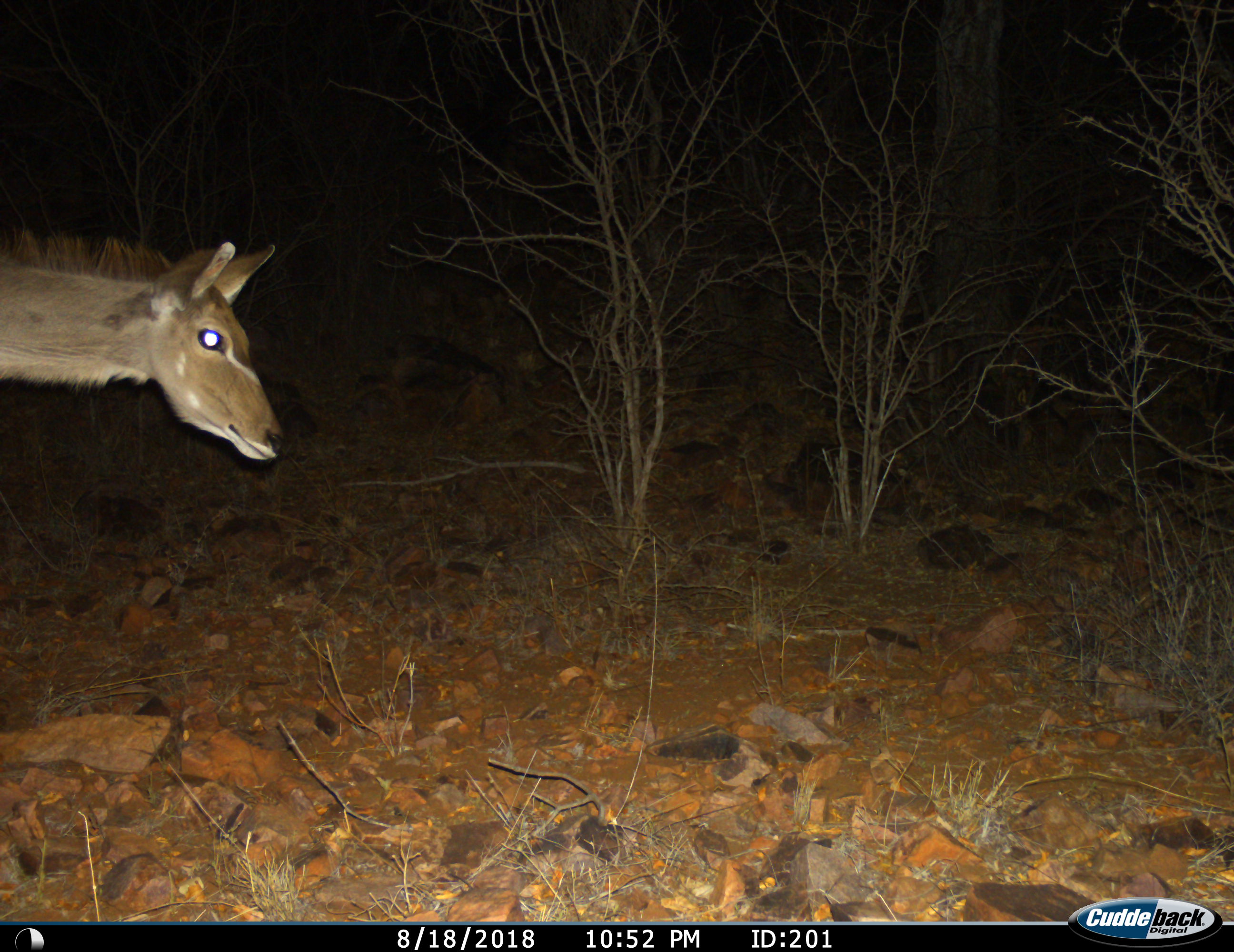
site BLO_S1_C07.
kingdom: Animalia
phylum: Chordata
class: Mammalia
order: Artiodactyla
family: Bovidae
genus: Tragelaphus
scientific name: Tragelaphus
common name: kudu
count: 1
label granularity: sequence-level